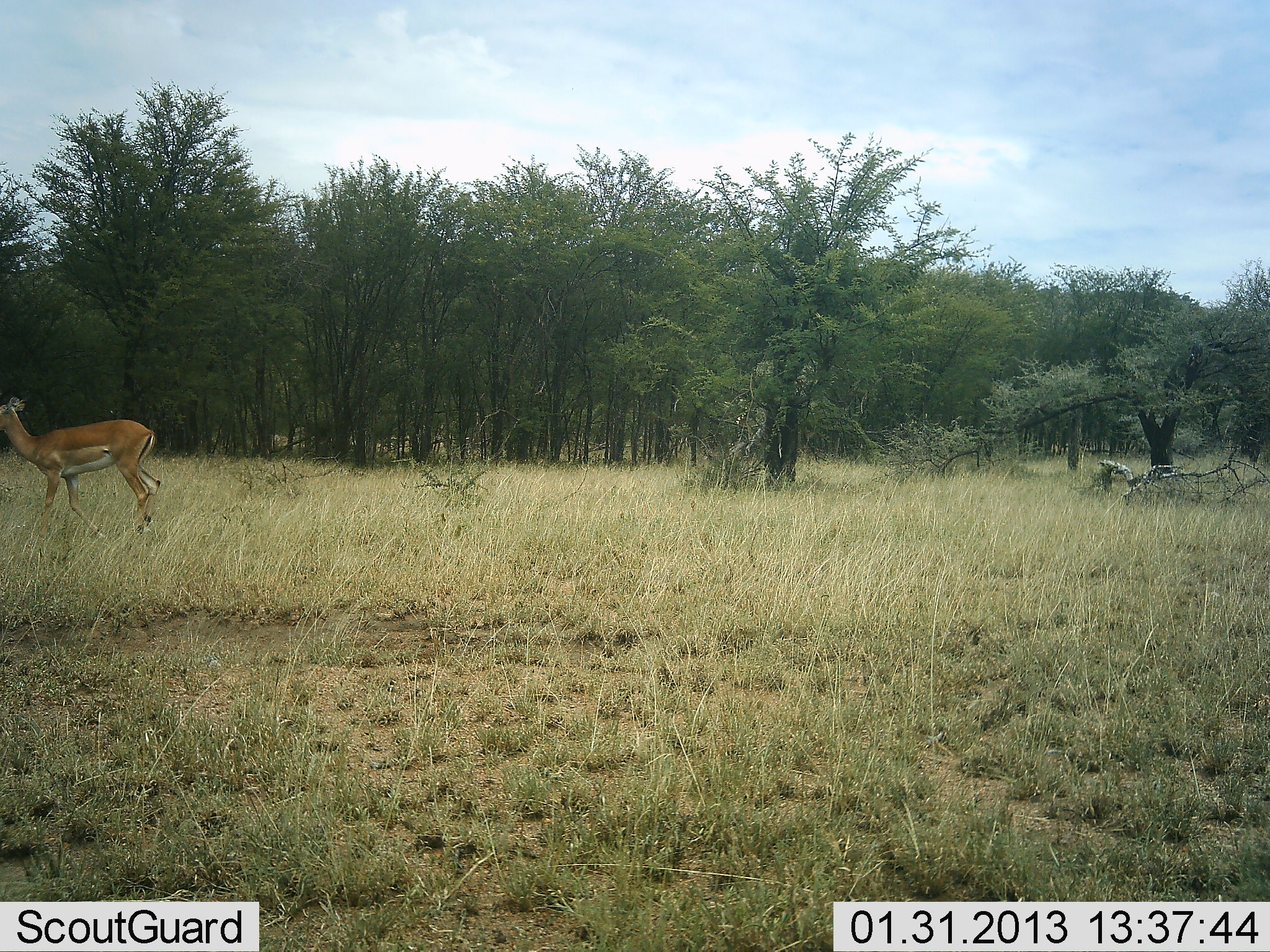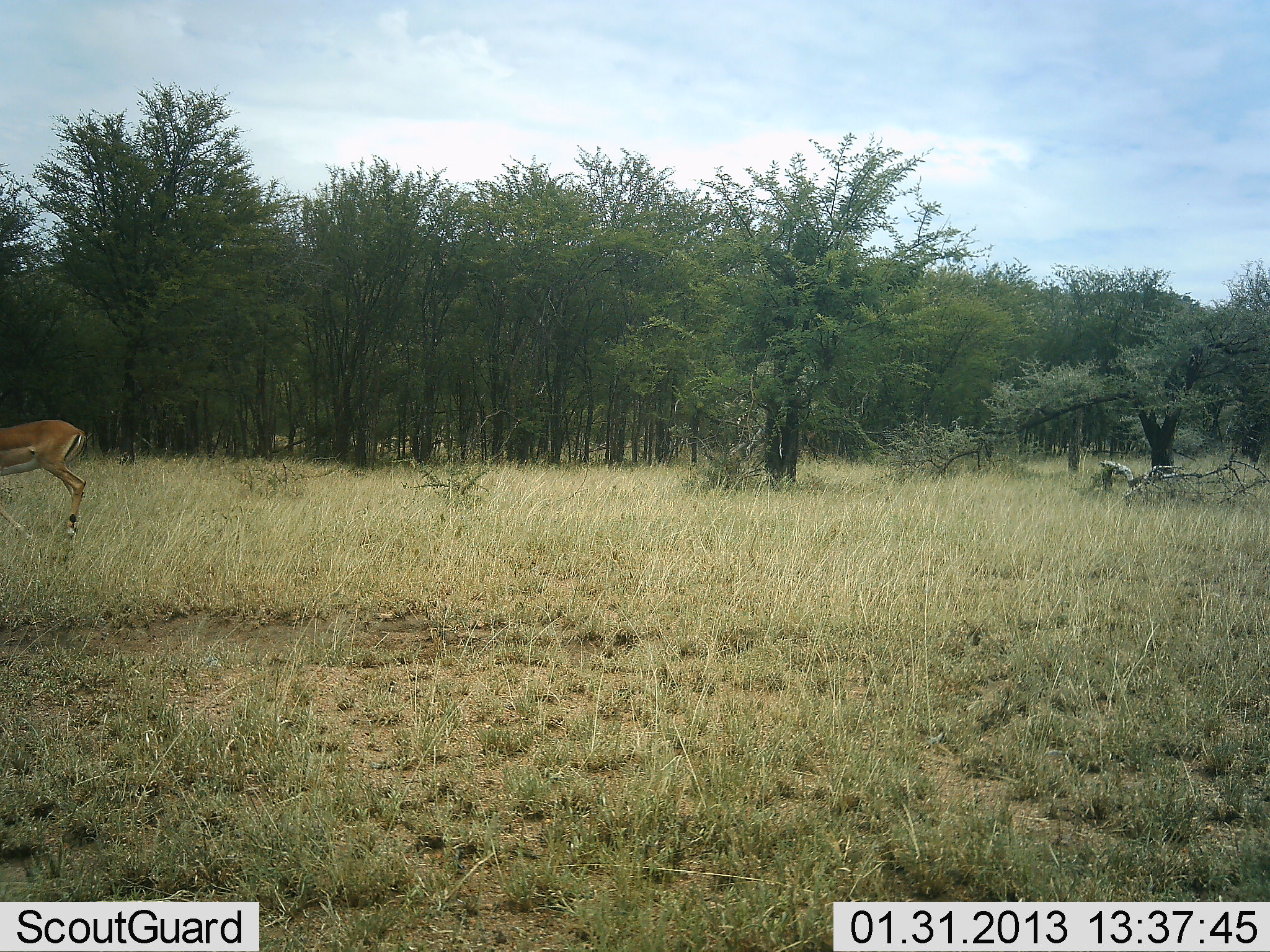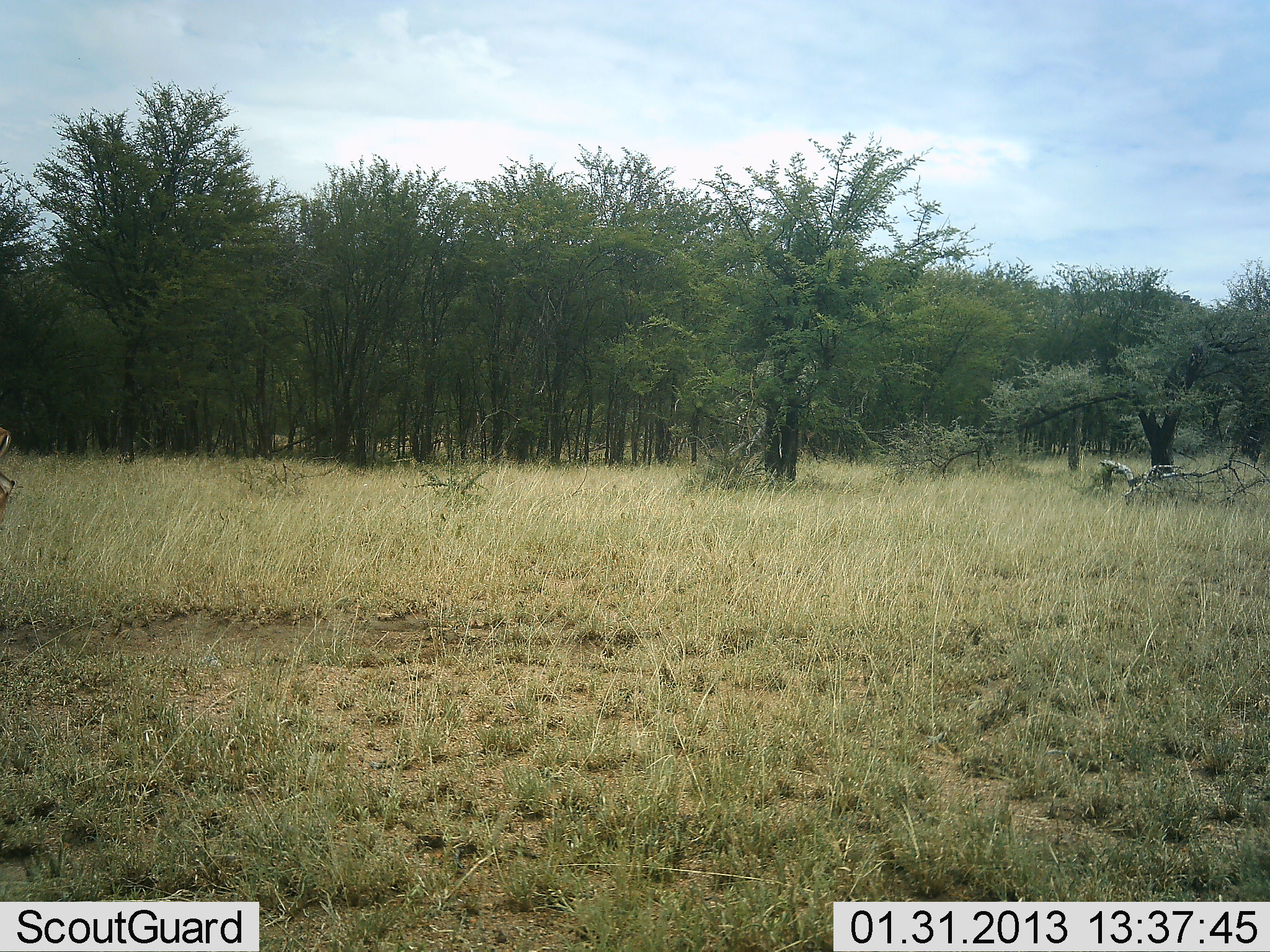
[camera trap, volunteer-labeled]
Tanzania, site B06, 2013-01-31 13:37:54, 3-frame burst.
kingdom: Animalia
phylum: Chordata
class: Mammalia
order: Artiodactyla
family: Bovidae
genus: Aepyceros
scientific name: Aepyceros melampus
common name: impala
Impala (Aepyceros melampus), count 1. Behavior (volunteer vote fractions): standing 0%, resting 0%, moving 100%, interacting 0%. Young present (vote fraction): 0%. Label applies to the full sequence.